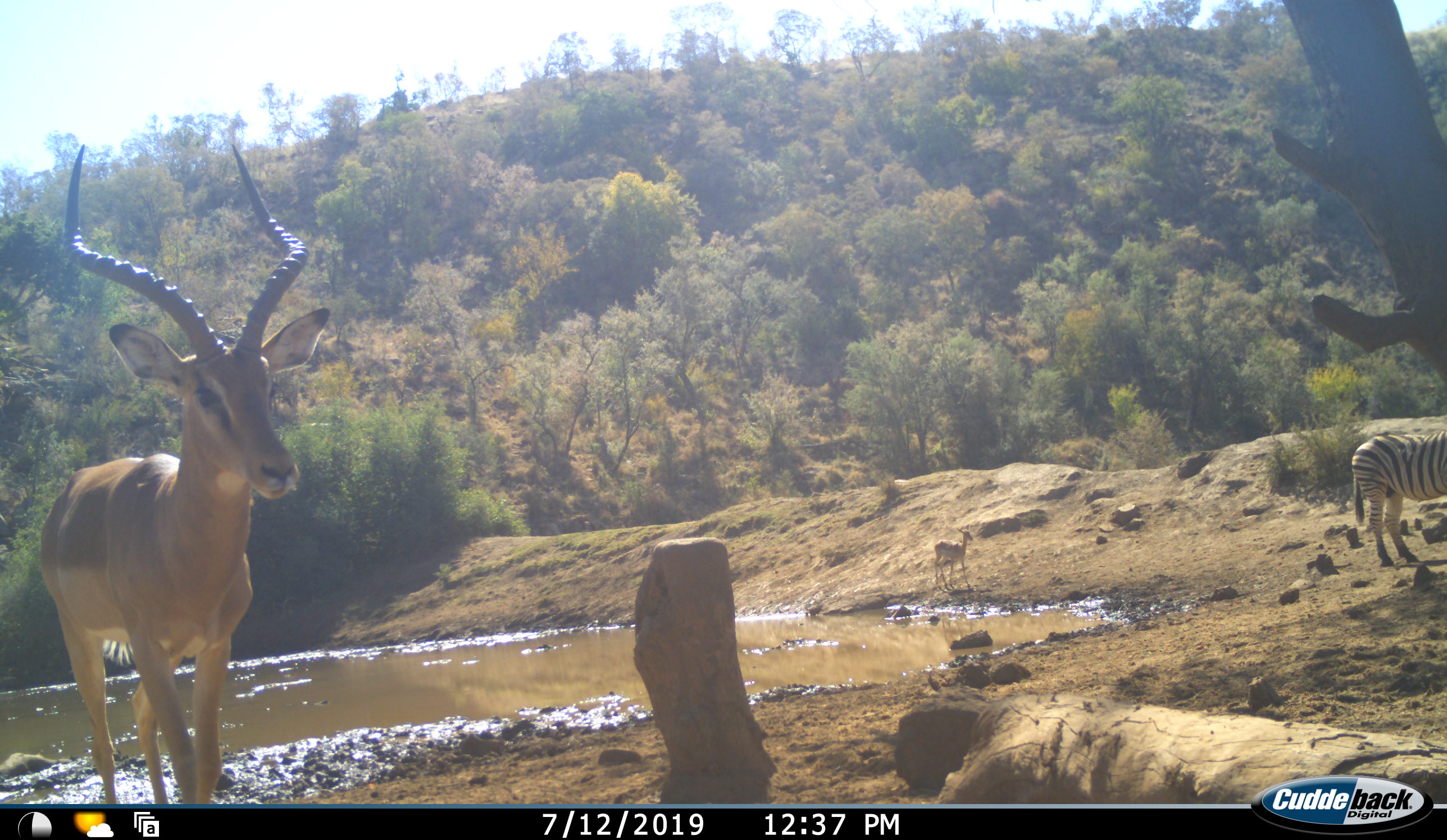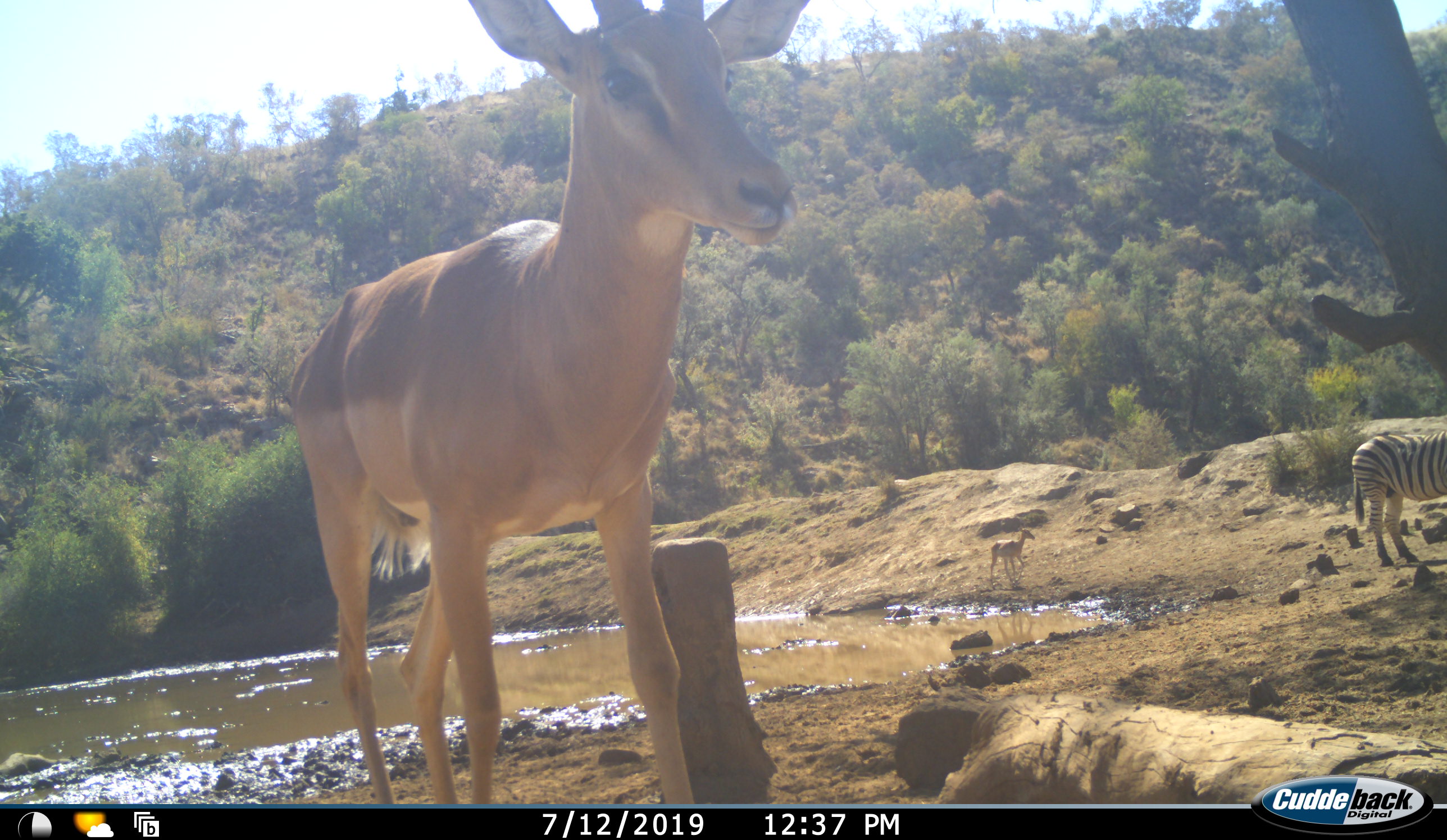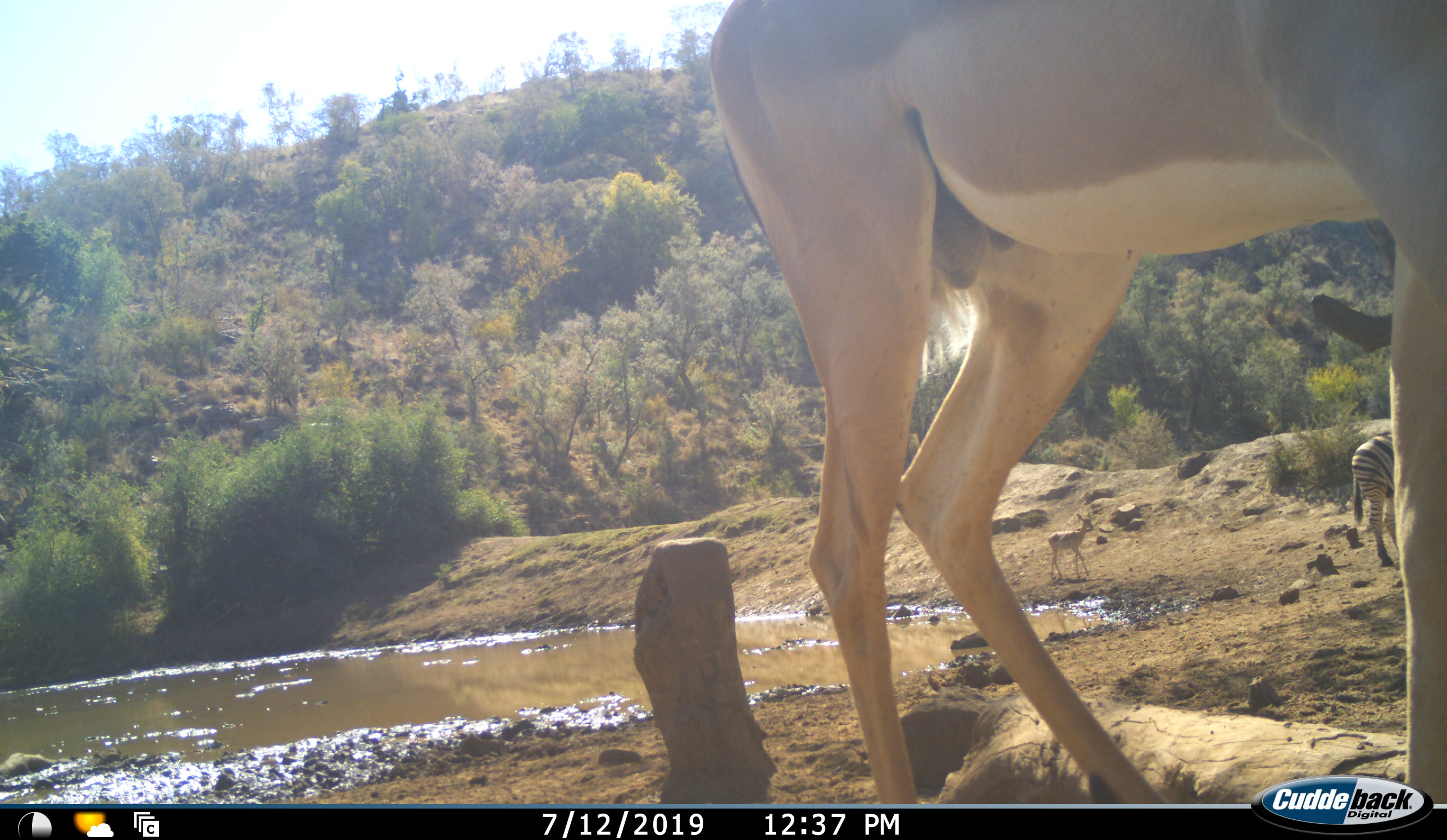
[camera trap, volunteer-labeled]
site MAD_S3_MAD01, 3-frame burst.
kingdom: Animalia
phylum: Chordata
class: Mammalia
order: Artiodactyla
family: Bovidae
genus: Aepyceros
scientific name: Aepyceros melampus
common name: impala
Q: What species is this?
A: Impala (Aepyceros melampus).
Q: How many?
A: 2.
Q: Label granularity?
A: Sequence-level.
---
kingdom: Animalia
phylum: Chordata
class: Mammalia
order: Perissodactyla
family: Equidae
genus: Equus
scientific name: Equus quagga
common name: plains zebra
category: zebraplains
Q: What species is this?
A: Zebraplains (plains zebra) (Equus quagga).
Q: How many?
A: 1.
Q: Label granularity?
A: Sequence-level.